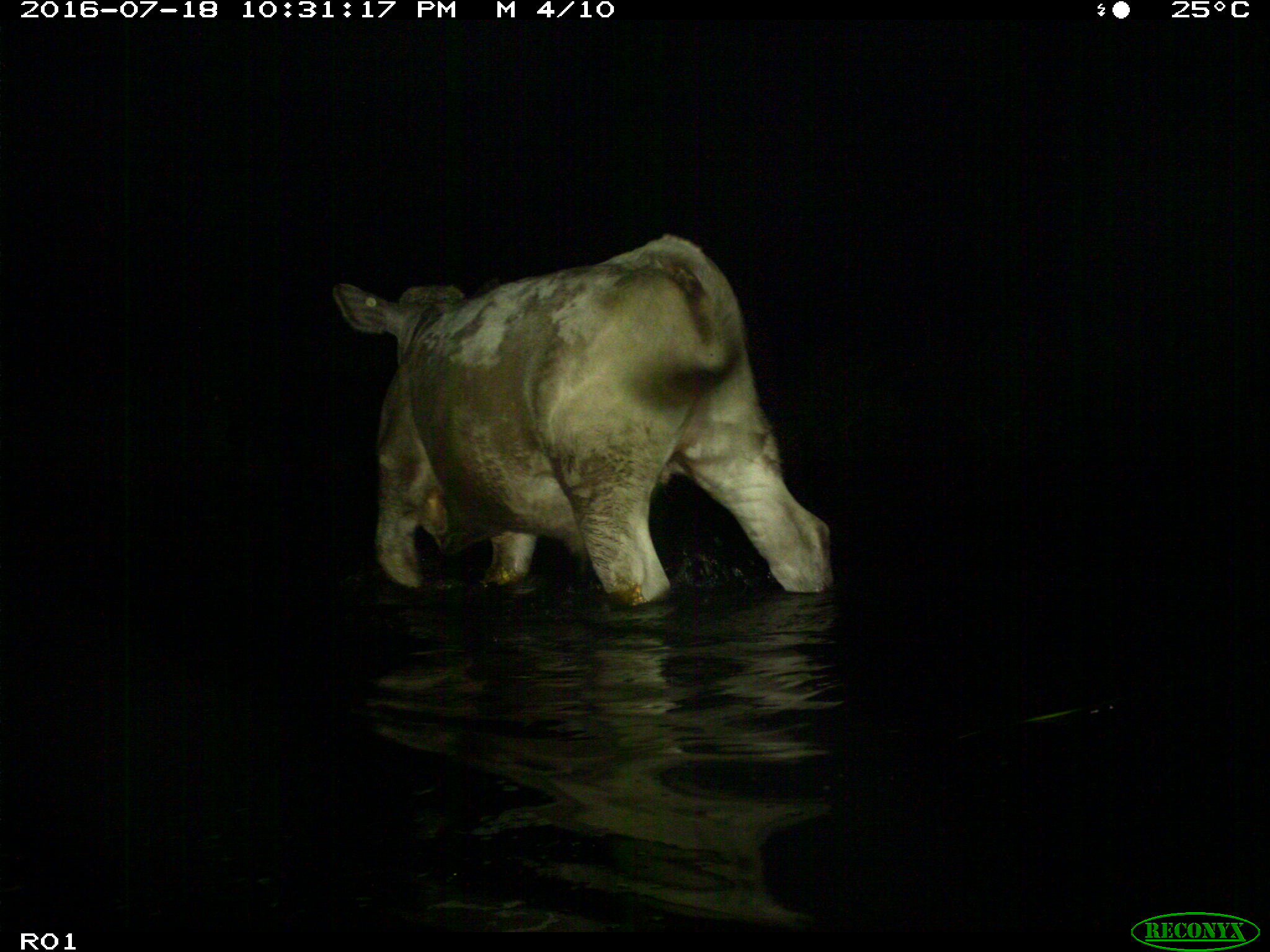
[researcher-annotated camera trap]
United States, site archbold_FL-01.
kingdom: Animalia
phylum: Chordata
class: Mammalia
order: Artiodactyla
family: Bovidae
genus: Bos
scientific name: Bos taurus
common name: domestic cow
Bos taurus (domestic cow).